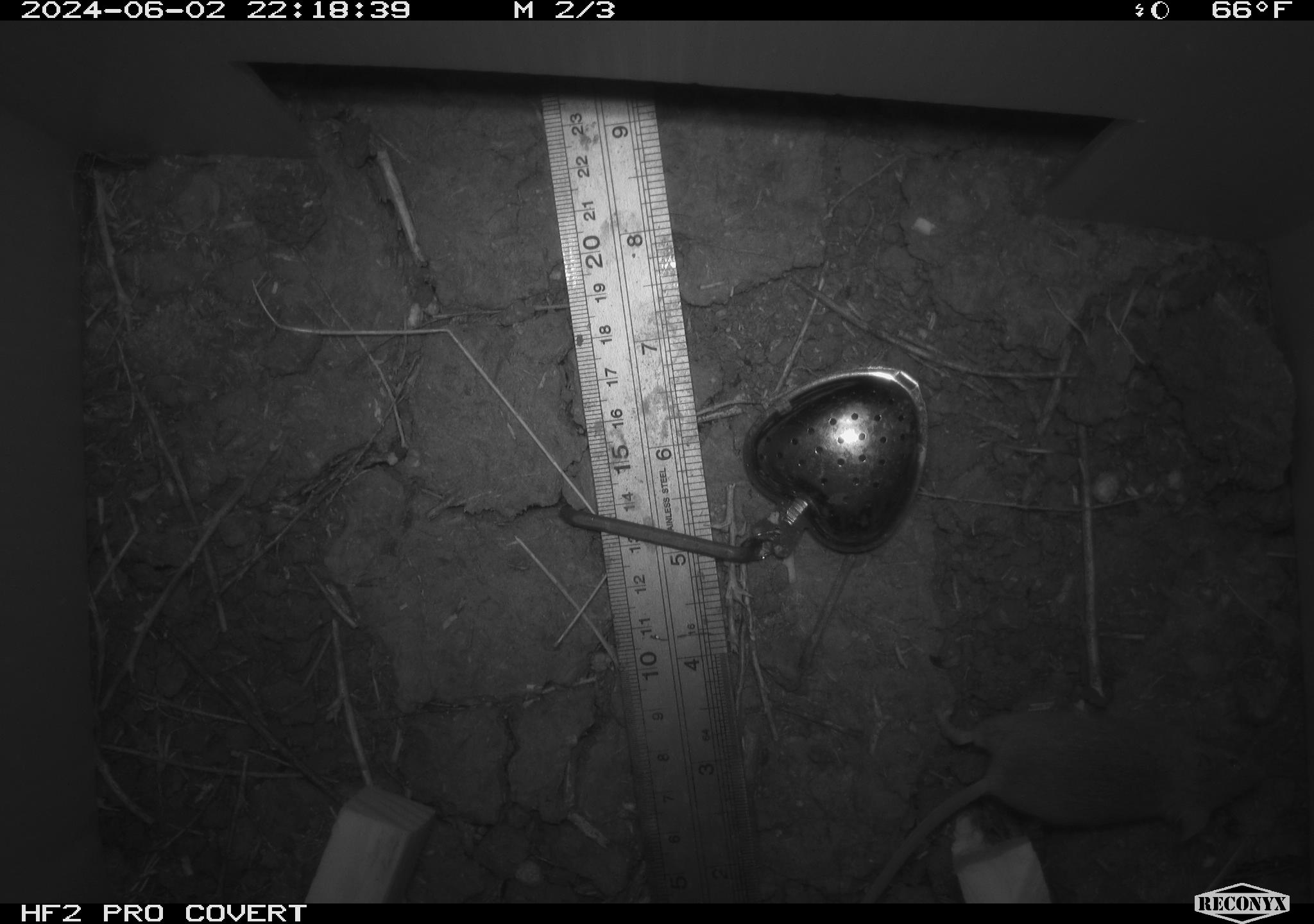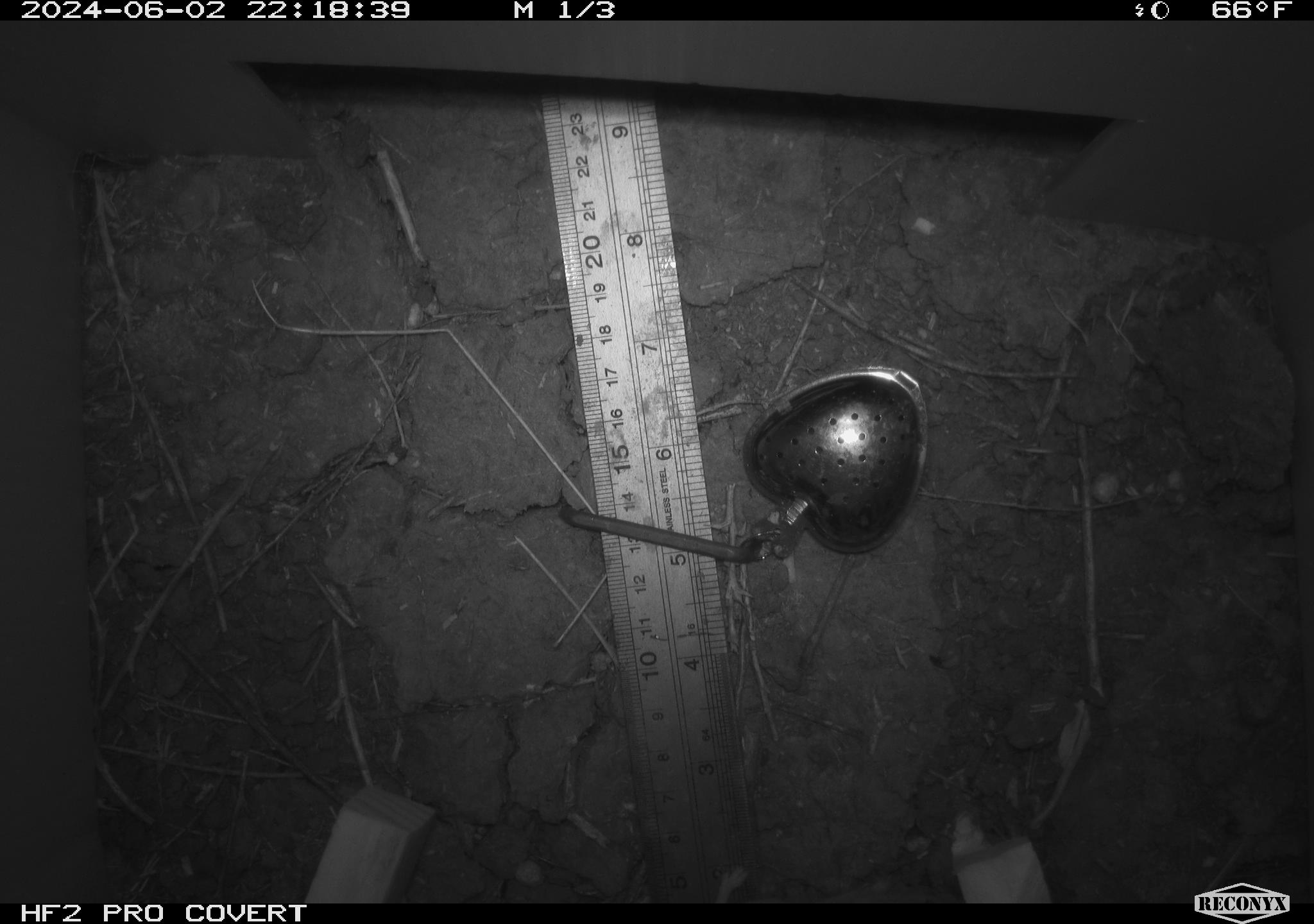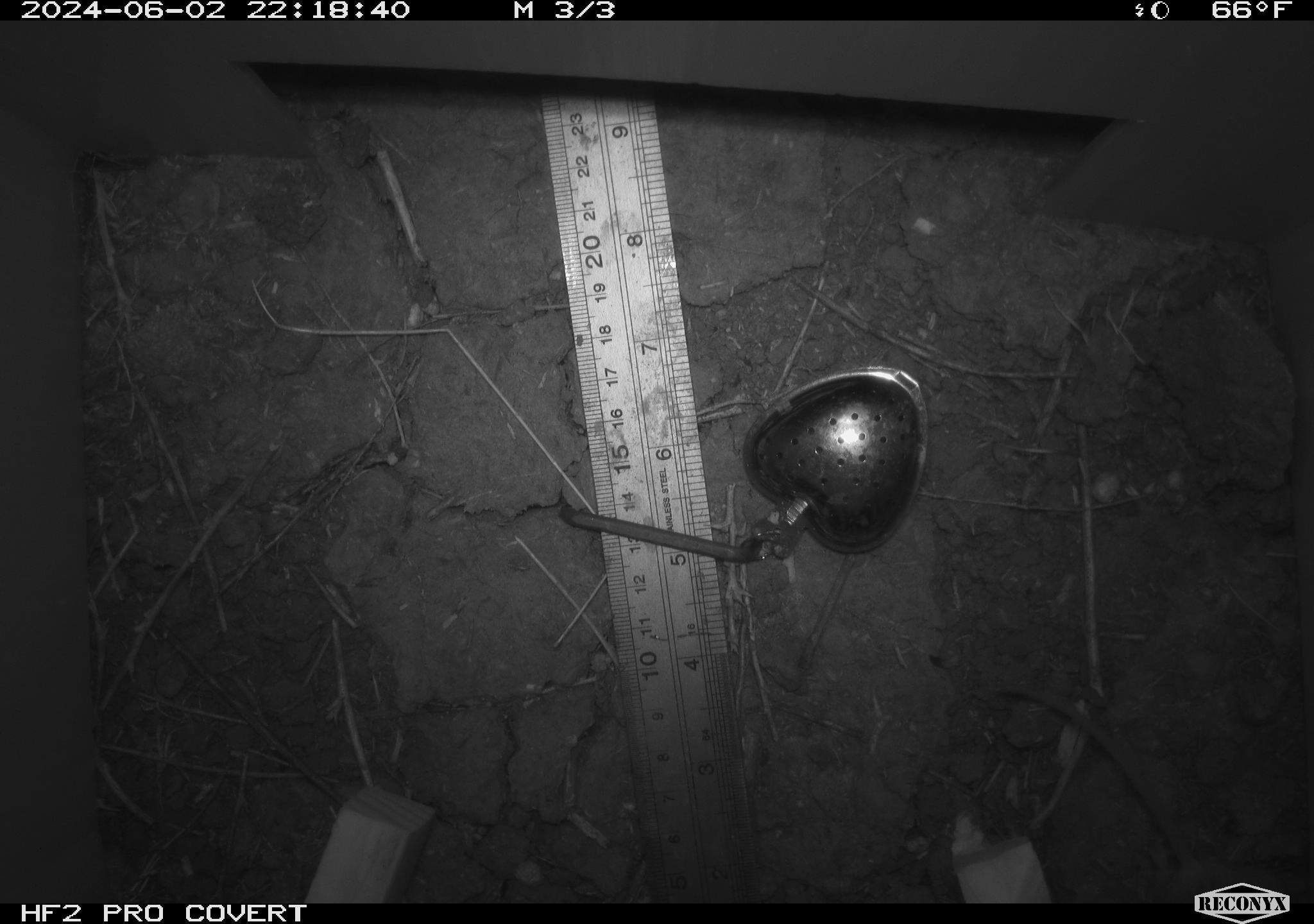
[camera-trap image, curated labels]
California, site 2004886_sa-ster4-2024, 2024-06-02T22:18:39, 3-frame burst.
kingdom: Animalia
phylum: Chordata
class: Mammalia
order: Rodentia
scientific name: Rodentia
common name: mouse species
Mouse species (Rodentia).